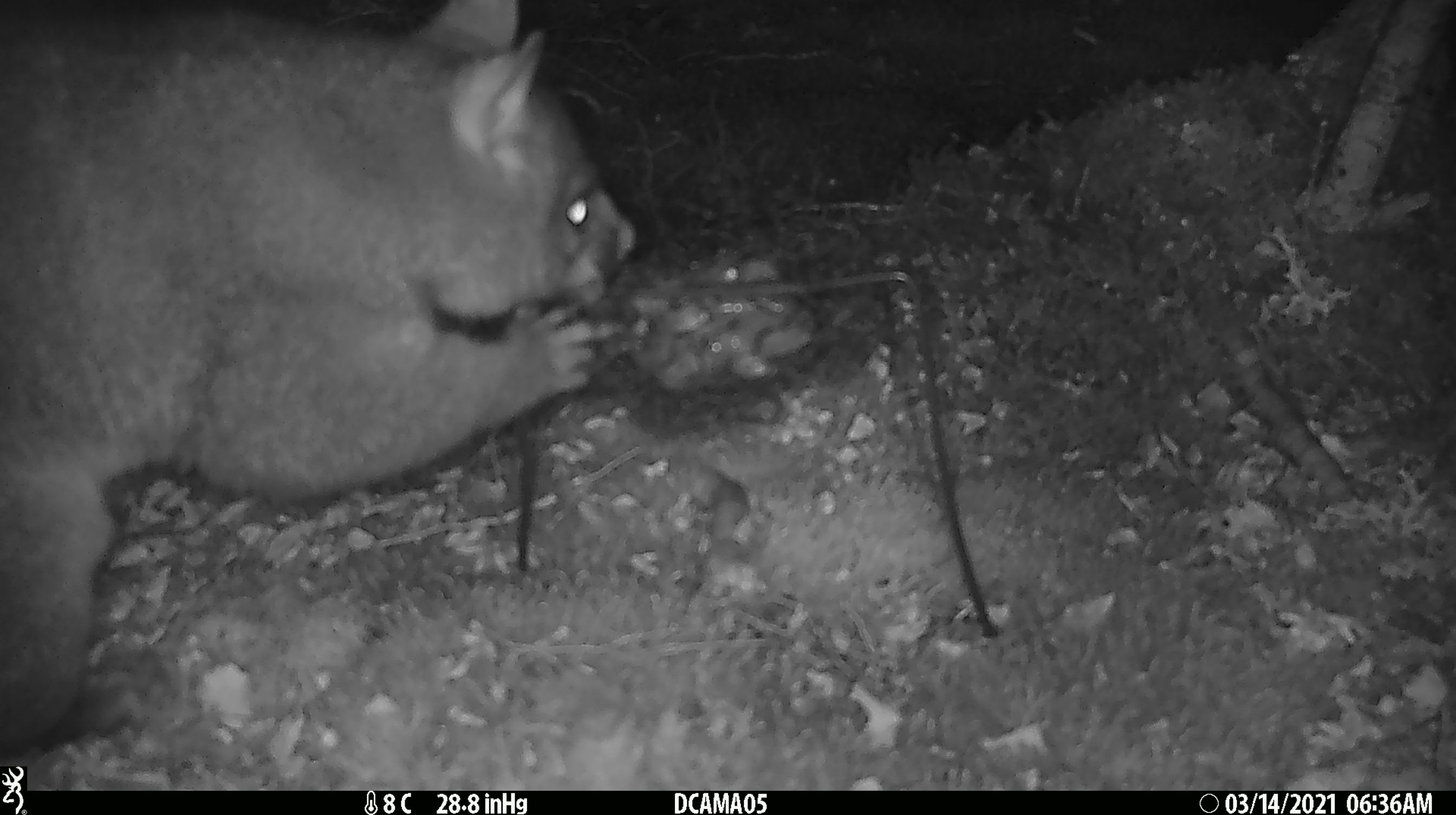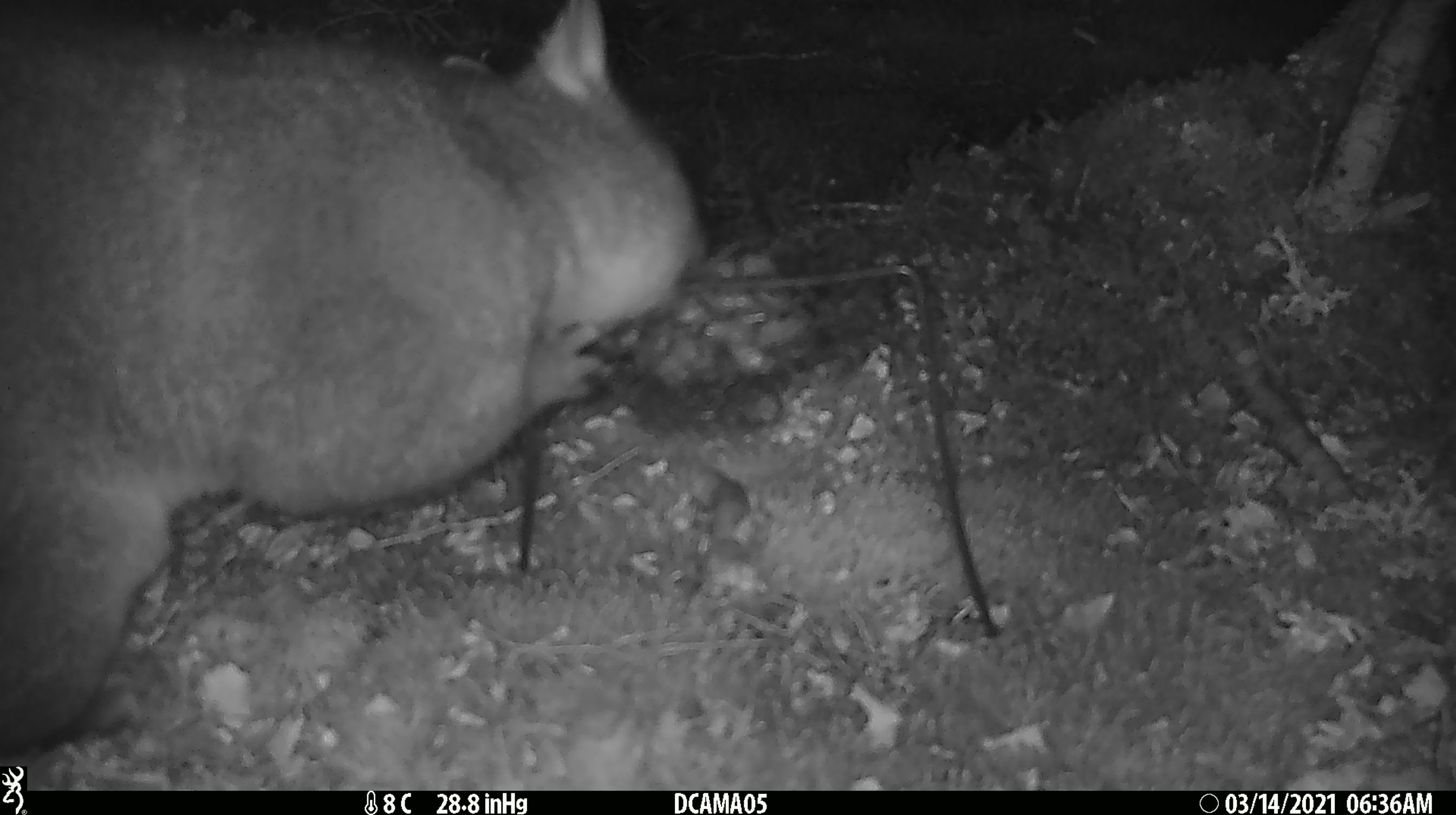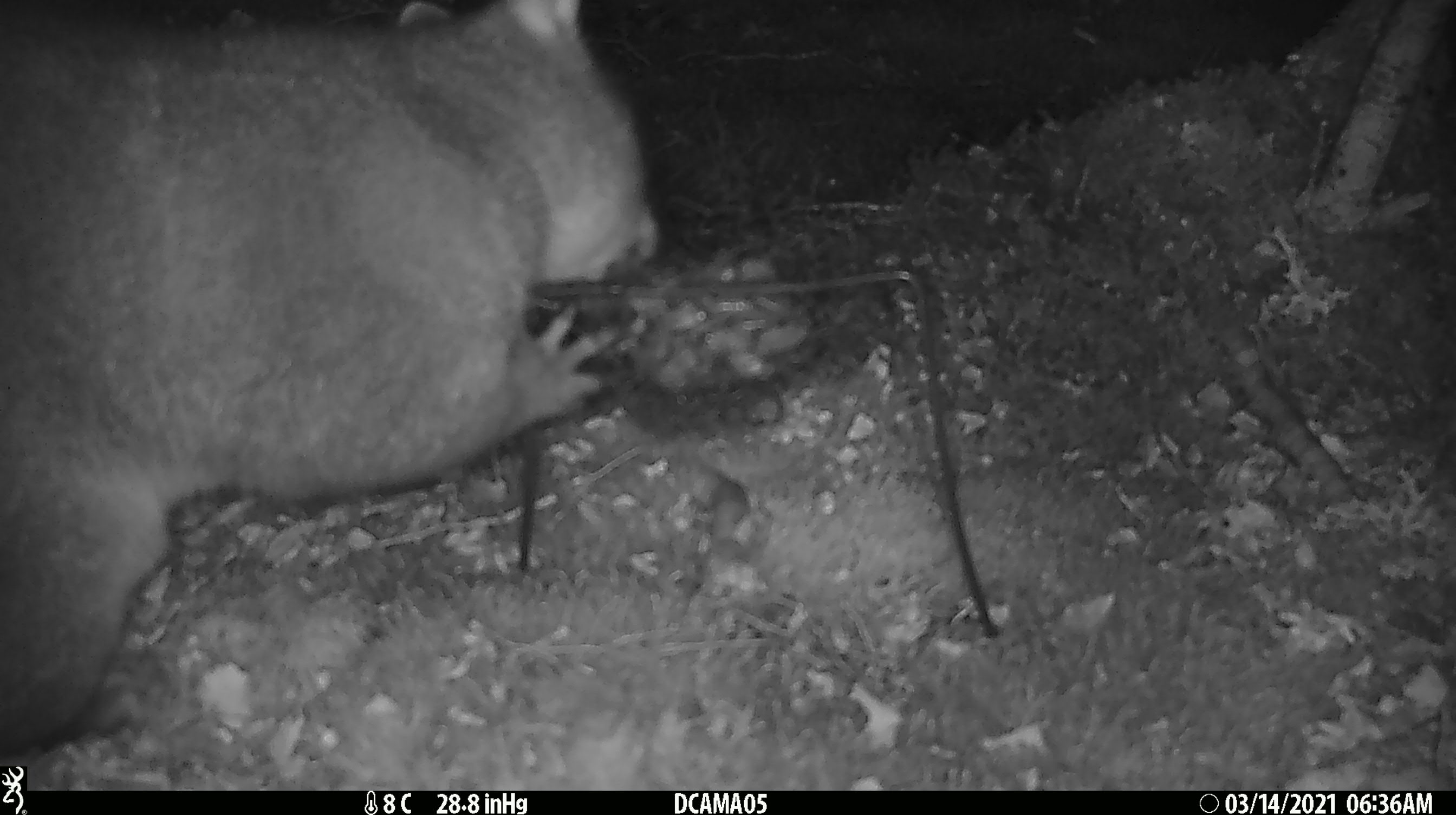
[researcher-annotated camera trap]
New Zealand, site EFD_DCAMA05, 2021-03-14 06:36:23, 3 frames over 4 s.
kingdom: Animalia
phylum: Chordata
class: Mammalia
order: Diprotodontia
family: Phalangeridae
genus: Trichosurus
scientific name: Trichosurus vulpecula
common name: common brushtail possum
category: possum